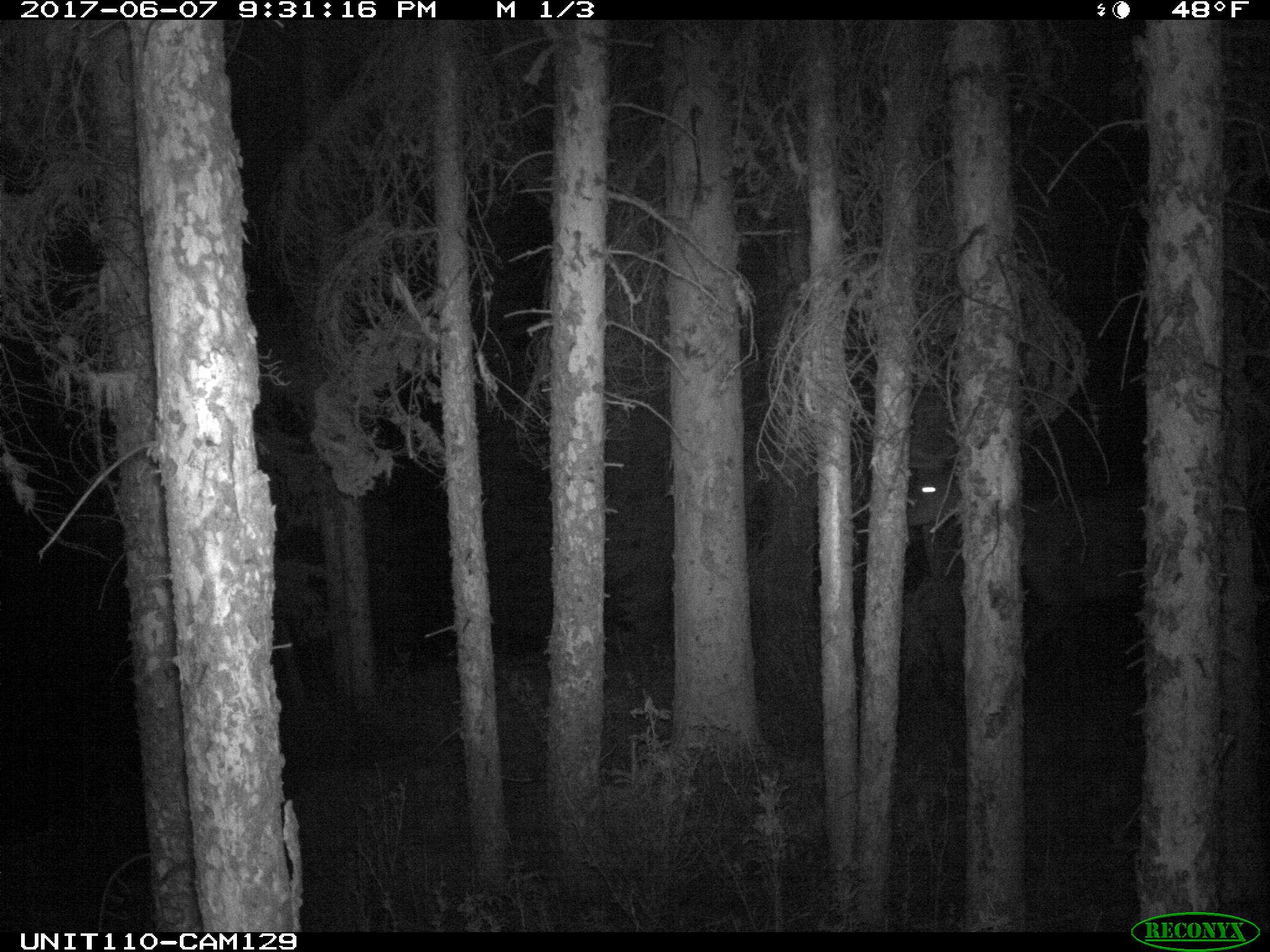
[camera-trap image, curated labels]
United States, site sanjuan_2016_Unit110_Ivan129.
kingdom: Animalia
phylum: Chordata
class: Mammalia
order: Artiodactyla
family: Cervidae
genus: Cervus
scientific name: Cervus elaphus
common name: red deer